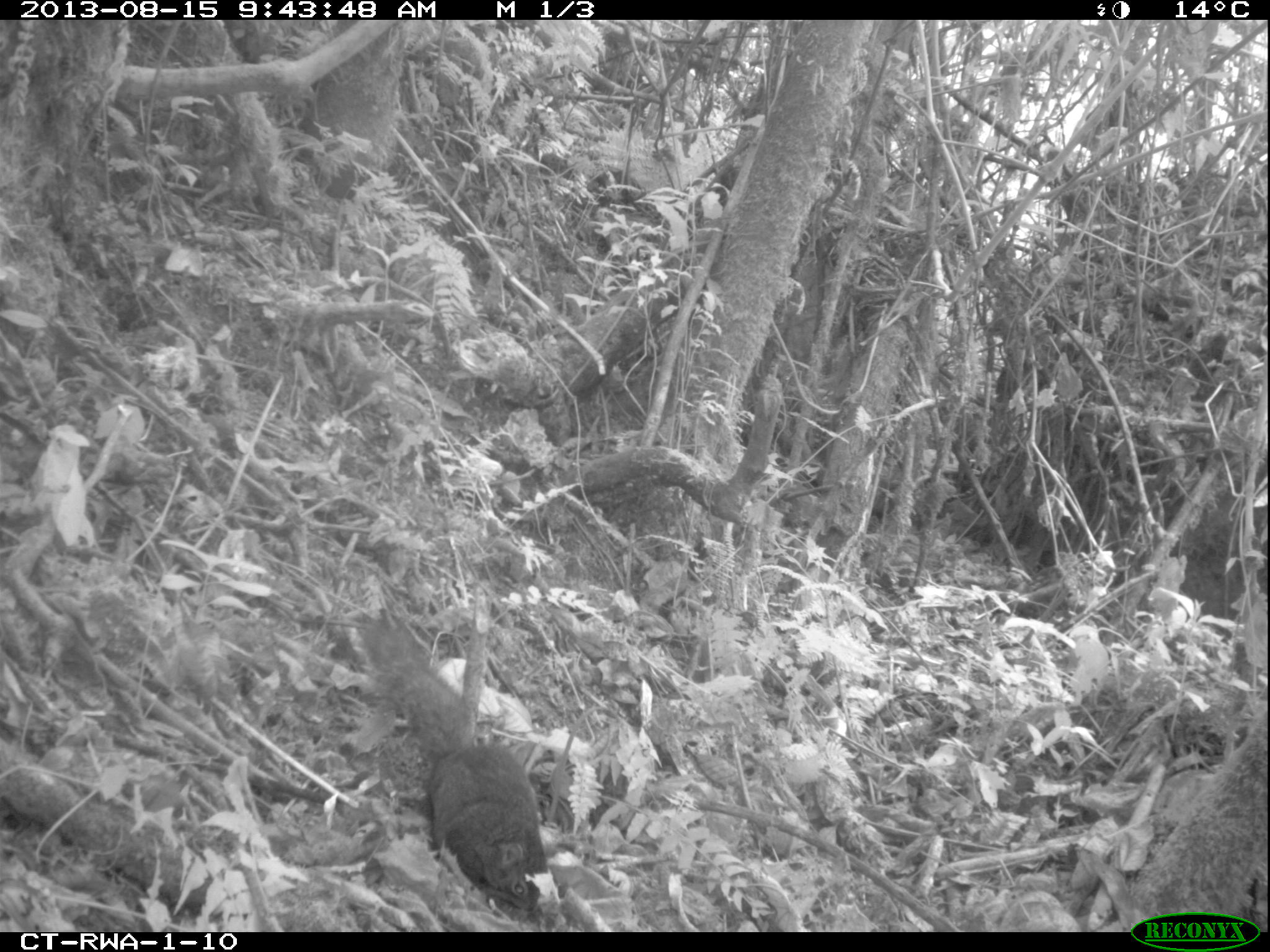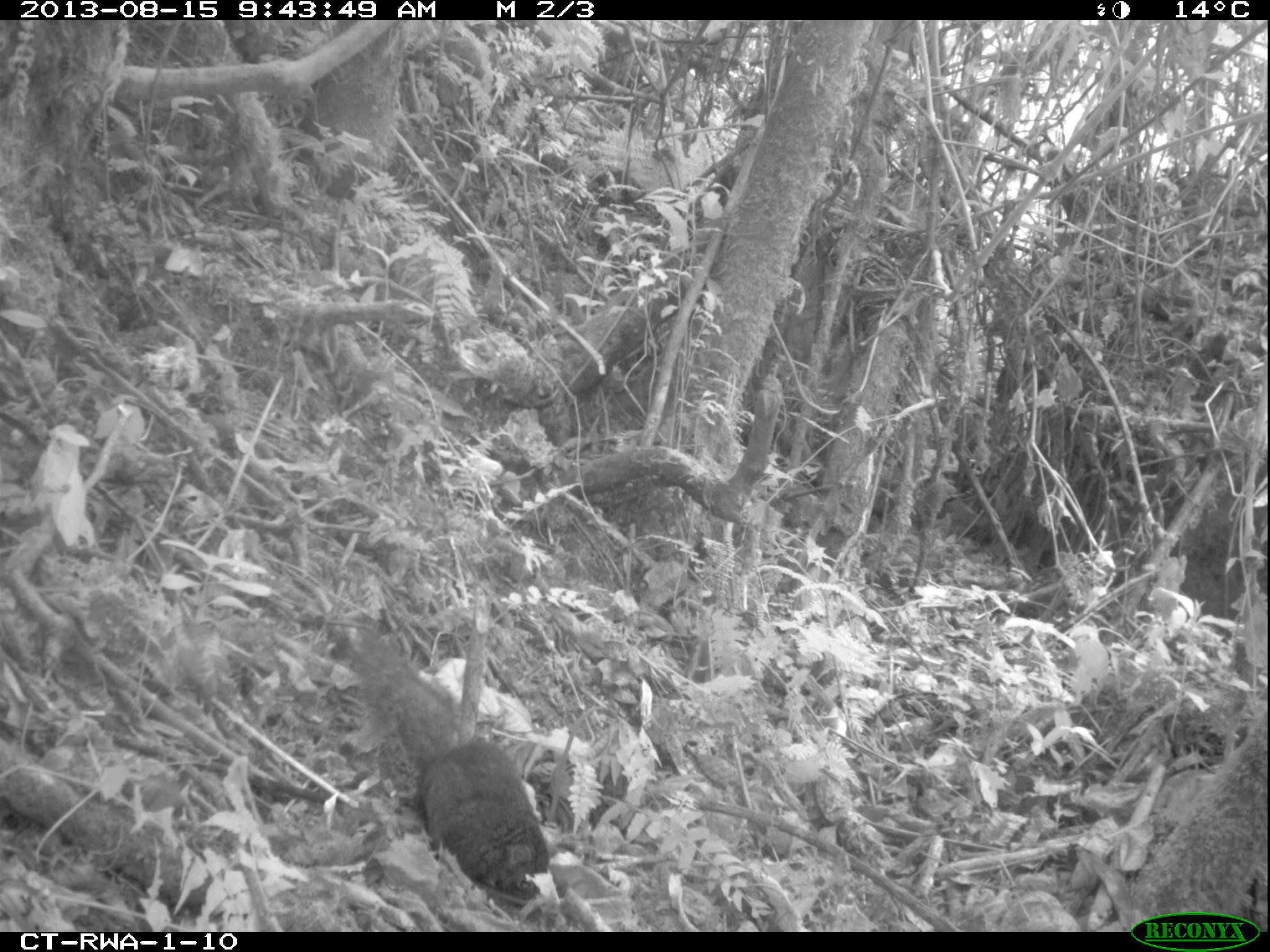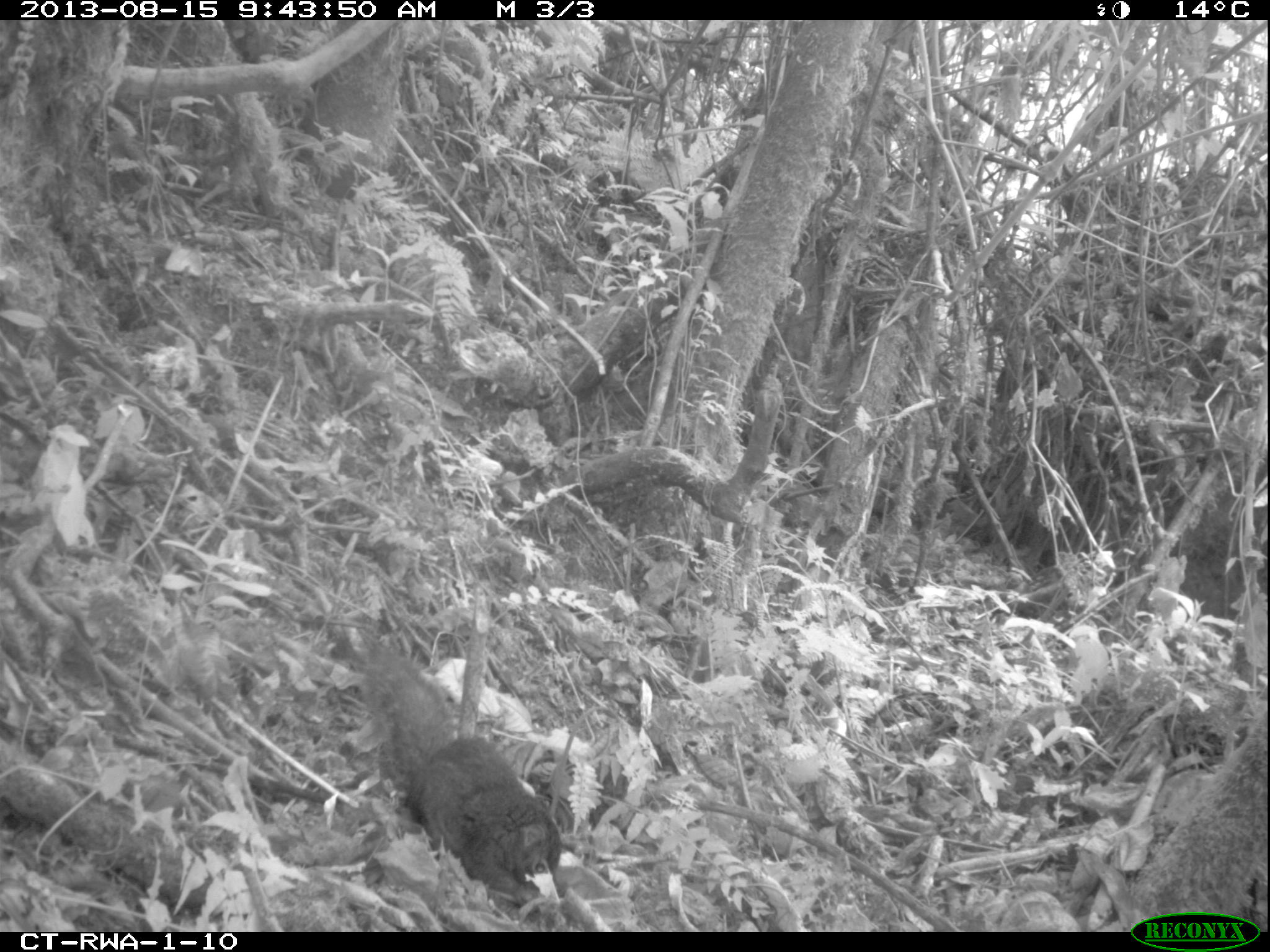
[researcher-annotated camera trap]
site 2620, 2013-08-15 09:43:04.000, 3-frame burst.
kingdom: Animalia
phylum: Chordata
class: Mammalia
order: Rodentia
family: Sciuridae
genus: Protoxerus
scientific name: Protoxerus stangeri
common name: forest giant squirrel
Protoxerus stangeri (forest giant squirrel), count 1.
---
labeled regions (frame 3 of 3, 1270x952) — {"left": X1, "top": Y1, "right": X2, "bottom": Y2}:
protoxerus stangeri: {"left": 363, "top": 638, "right": 562, "bottom": 915}; {"left": 1128, "top": 710, "right": 1269, "bottom": 930}